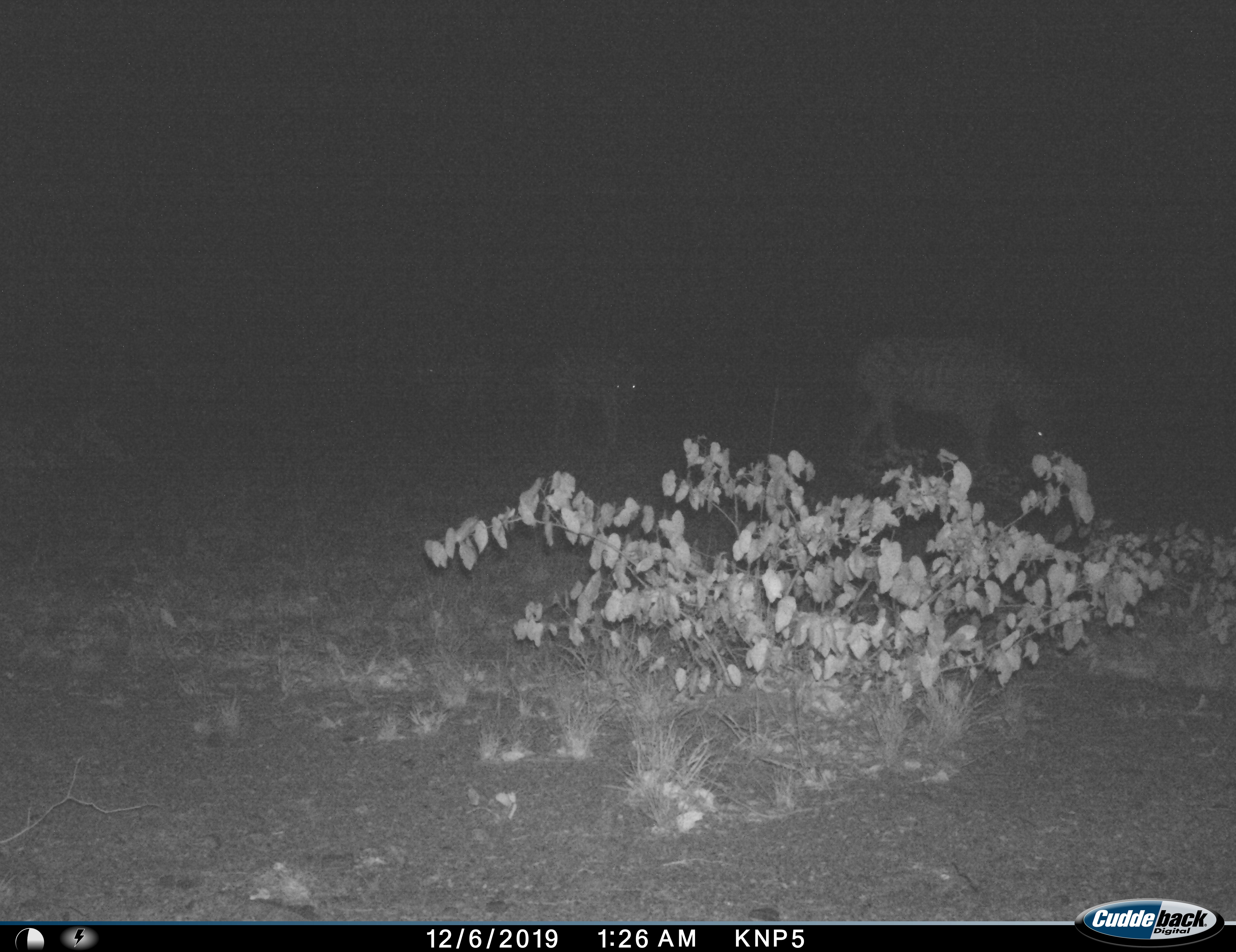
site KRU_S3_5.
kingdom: Animalia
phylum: Chordata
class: Mammalia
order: Perissodactyla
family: Equidae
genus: Equus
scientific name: Equus quagga burchellii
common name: burchell's zebra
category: zebraburchells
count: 2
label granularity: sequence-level